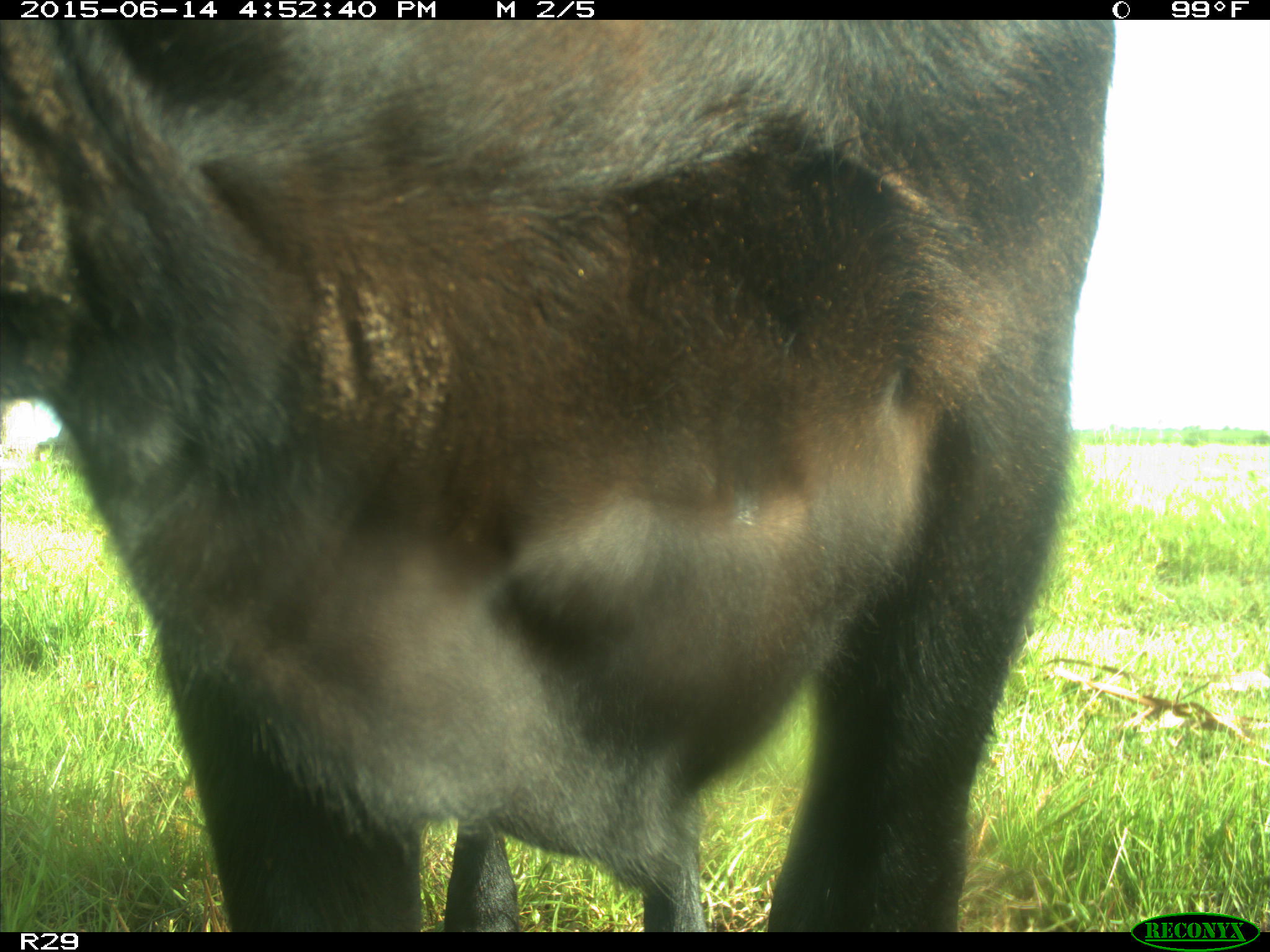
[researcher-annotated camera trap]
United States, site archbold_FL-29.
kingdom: Animalia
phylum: Chordata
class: Mammalia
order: Artiodactyla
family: Bovidae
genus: Bos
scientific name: Bos taurus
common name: domestic cow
Bos taurus (domestic cow).